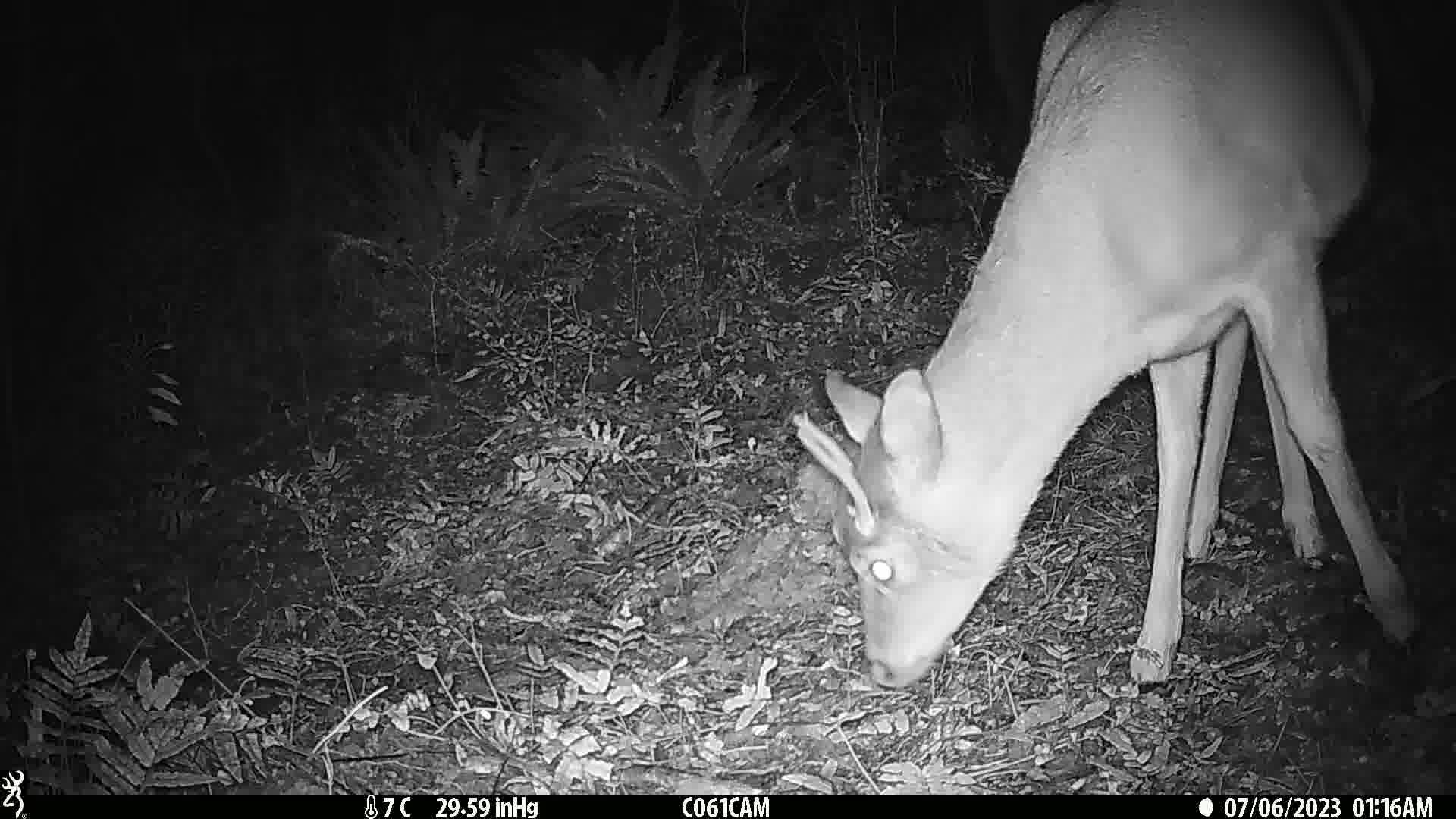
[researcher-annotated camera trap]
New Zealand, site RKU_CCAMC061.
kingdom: Animalia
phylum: Chordata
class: Mammalia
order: Artiodactyla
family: Cervidae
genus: Odocoileus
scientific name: Odocoileus virginianus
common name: white-tailed deer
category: white tailed deer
White tailed deer (white-tailed deer) (Odocoileus virginianus).